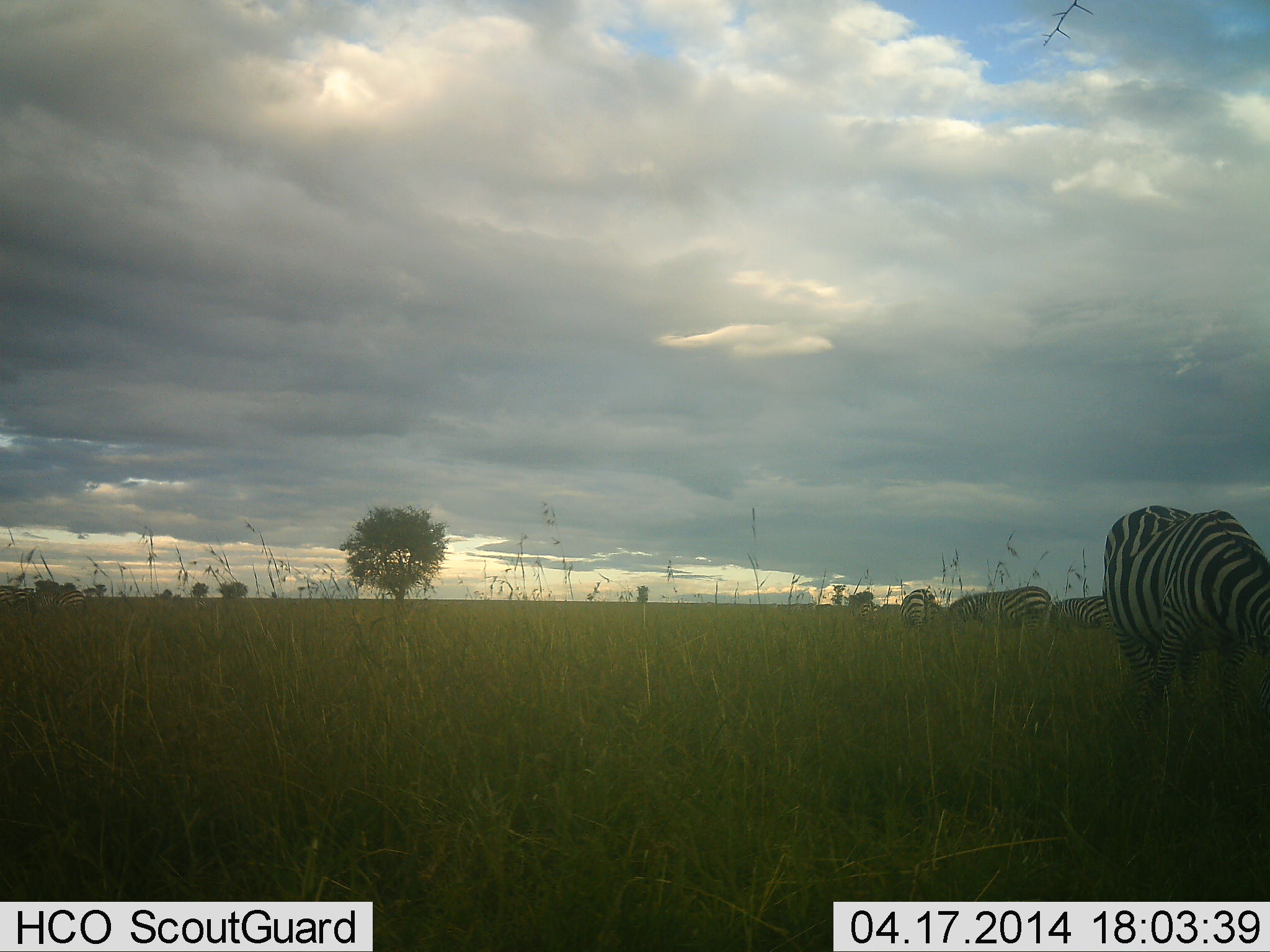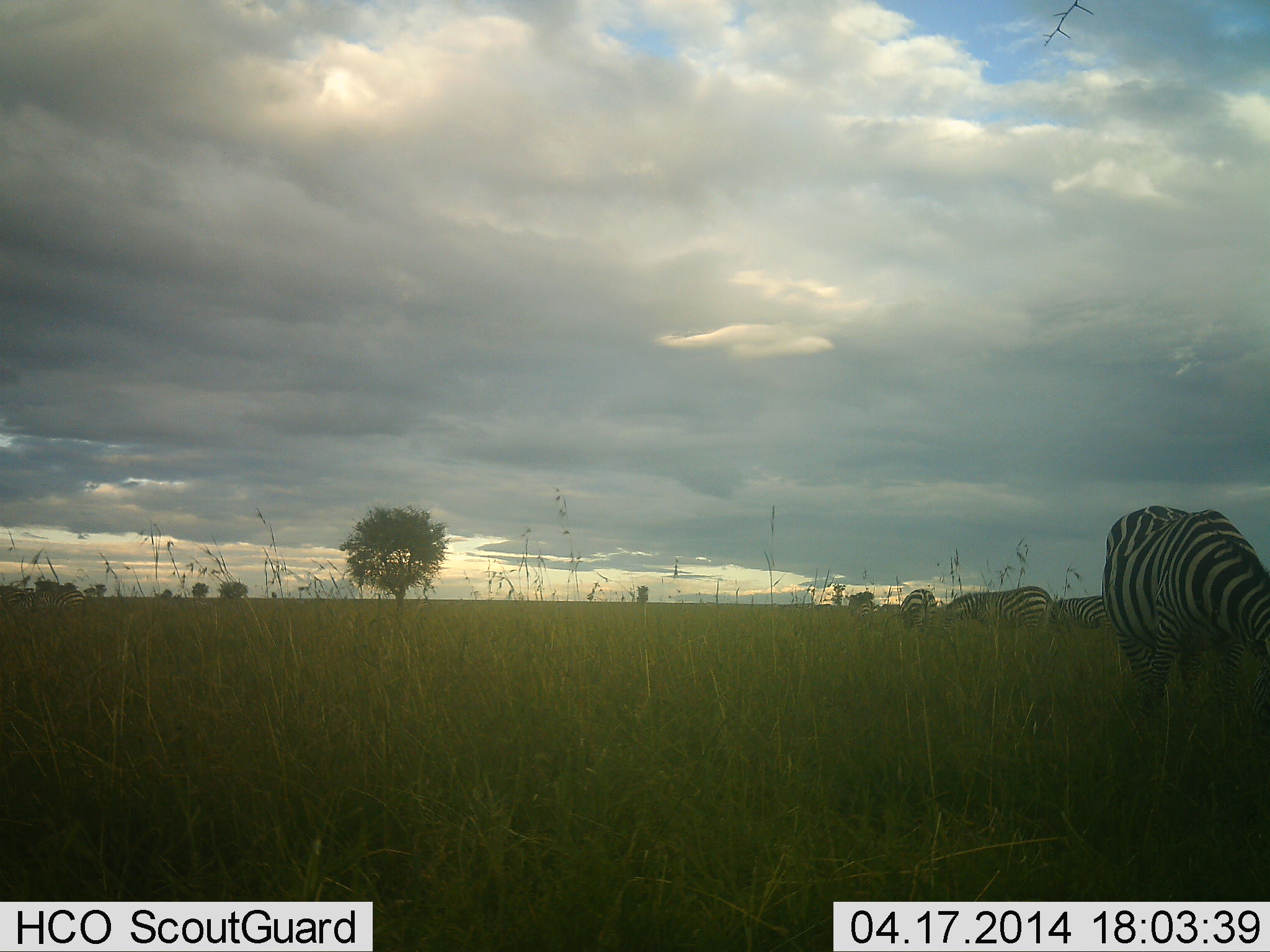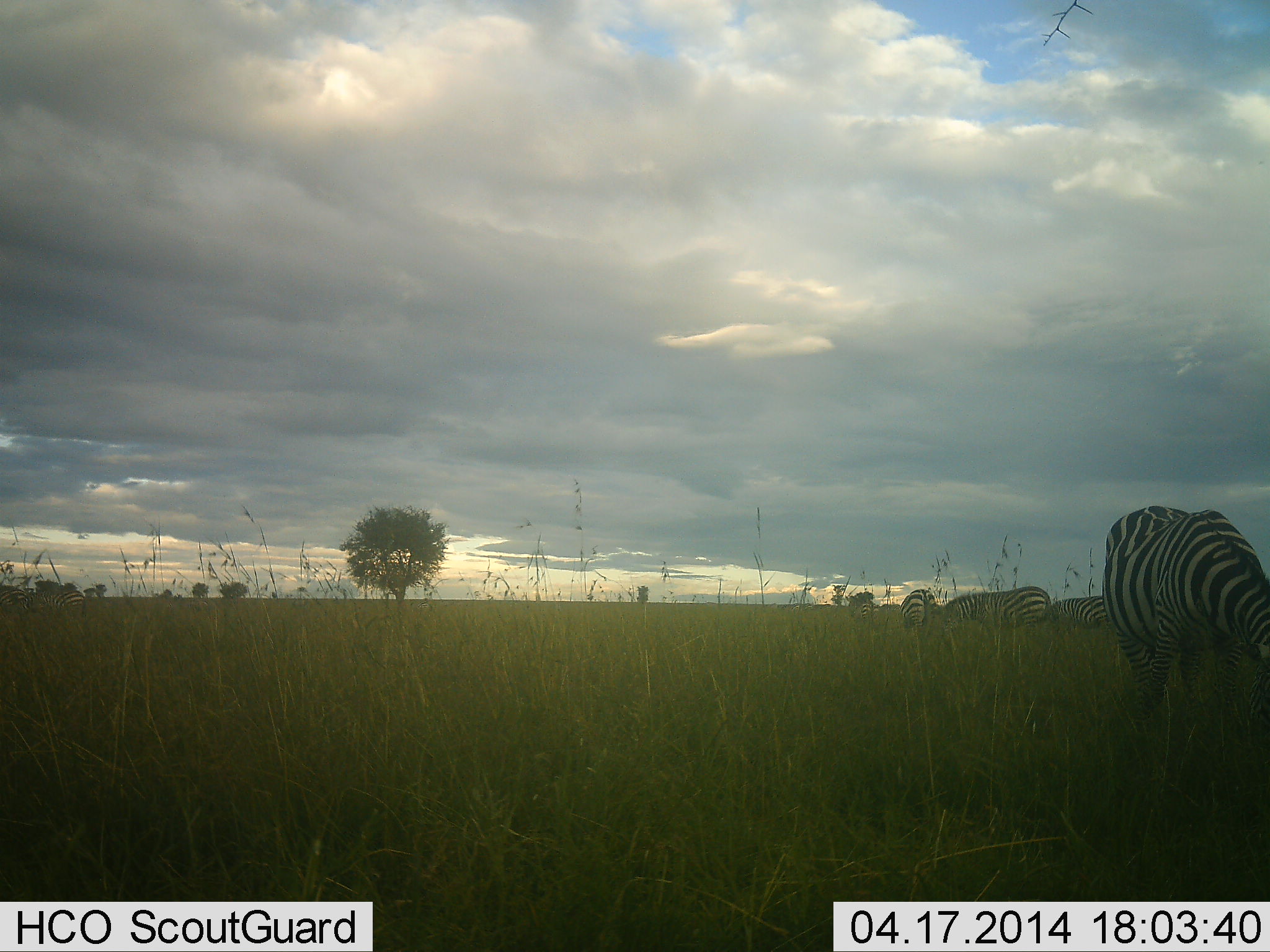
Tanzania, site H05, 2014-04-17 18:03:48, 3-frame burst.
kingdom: Animalia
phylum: Chordata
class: Mammalia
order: Perissodactyla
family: Equidae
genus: Equus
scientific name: Equus quagga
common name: plains zebra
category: zebra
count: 4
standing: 30%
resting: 0%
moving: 10%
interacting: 0%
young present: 0%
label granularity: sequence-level